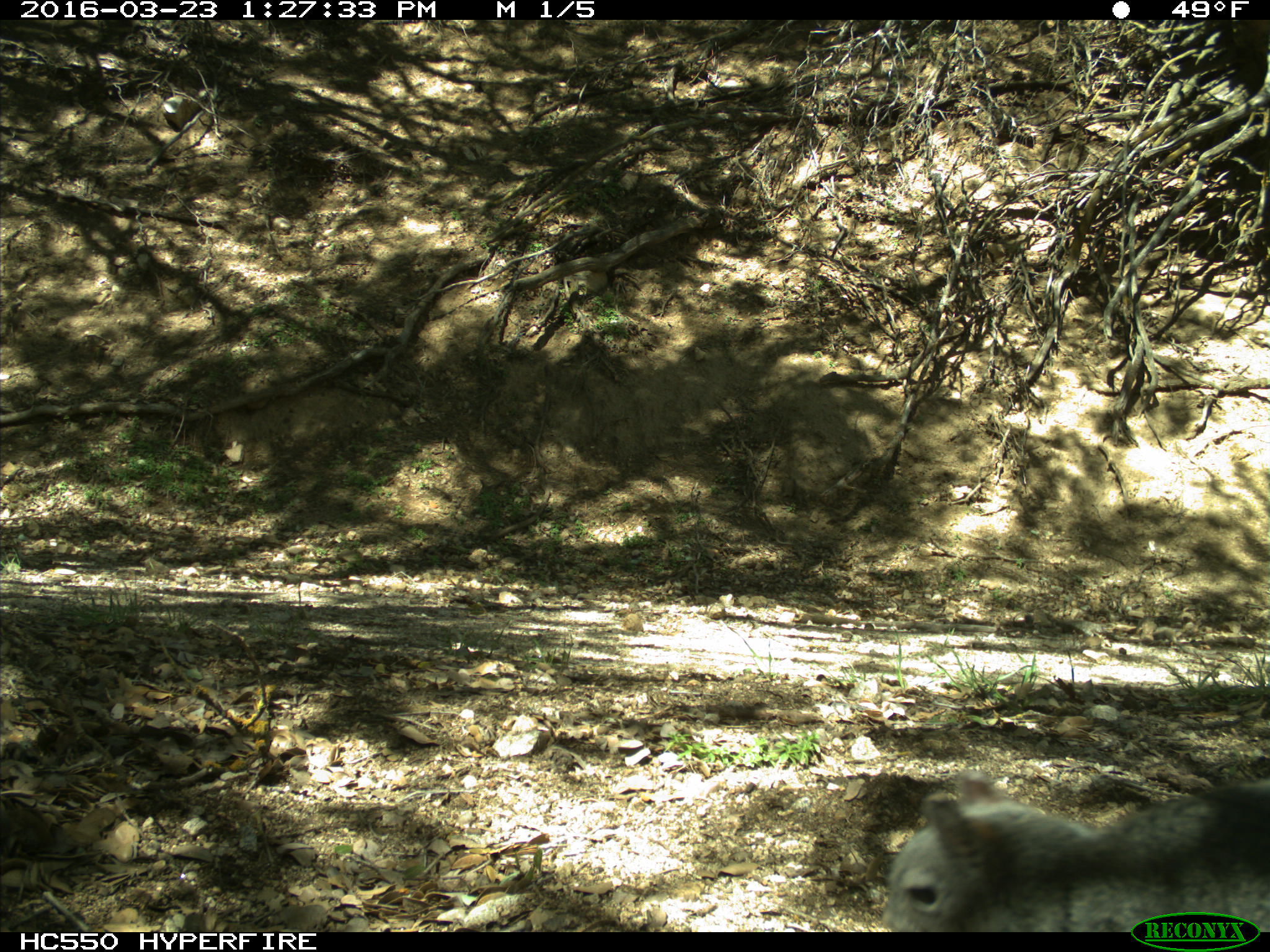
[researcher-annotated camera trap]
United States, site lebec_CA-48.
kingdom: Animalia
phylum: Chordata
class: Mammalia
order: Rodentia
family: Sciuridae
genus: Sciurus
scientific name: Sciurus carolinensis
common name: eastern gray squirrel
Sciurus carolinensis (eastern gray squirrel).